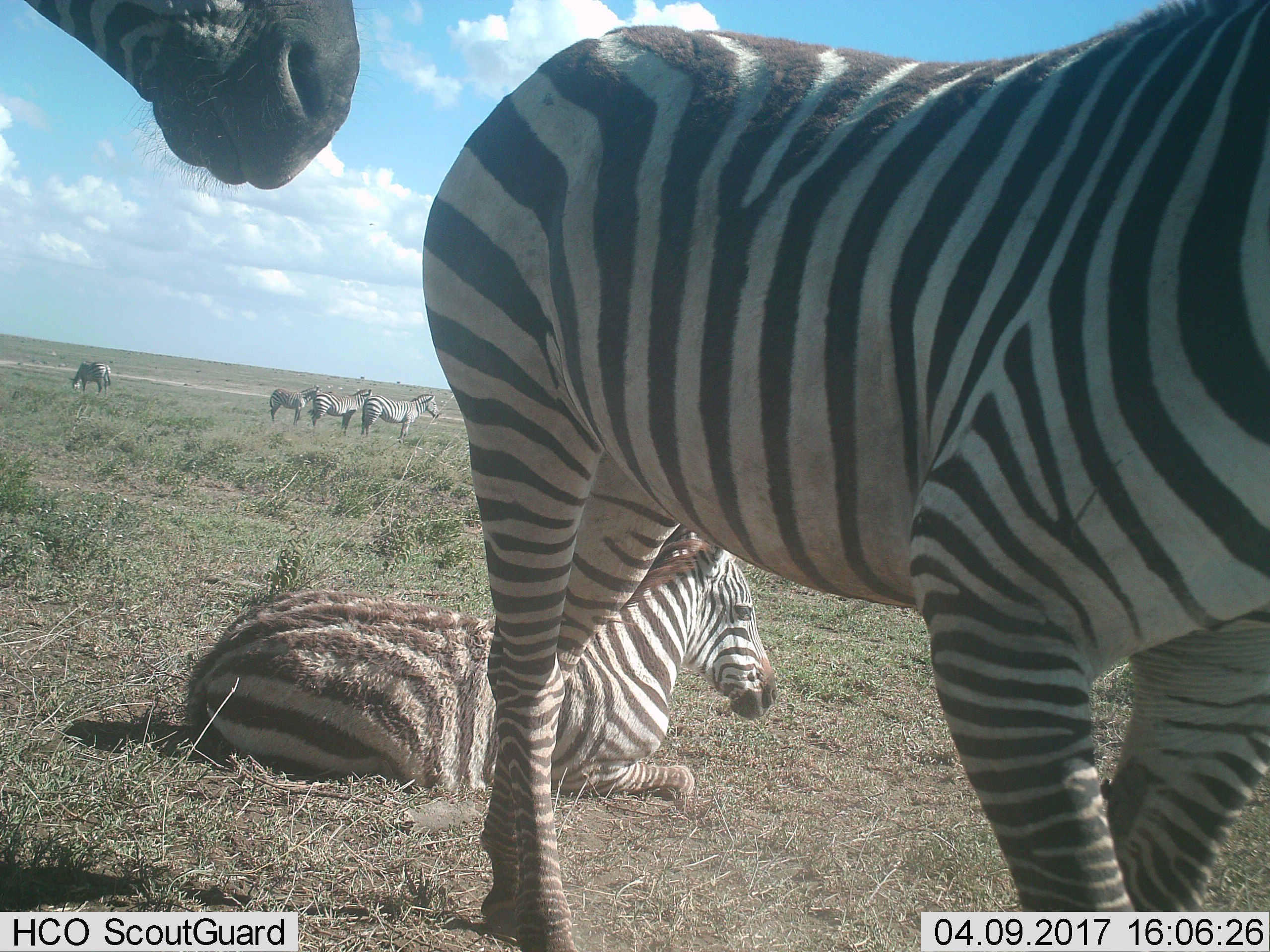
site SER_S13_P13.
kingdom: Animalia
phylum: Chordata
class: Mammalia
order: Perissodactyla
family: Equidae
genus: Equus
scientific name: Equus quagga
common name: plains zebra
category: zebraplains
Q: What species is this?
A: Zebraplains (plains zebra) (Equus quagga).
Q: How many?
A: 7.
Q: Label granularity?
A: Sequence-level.